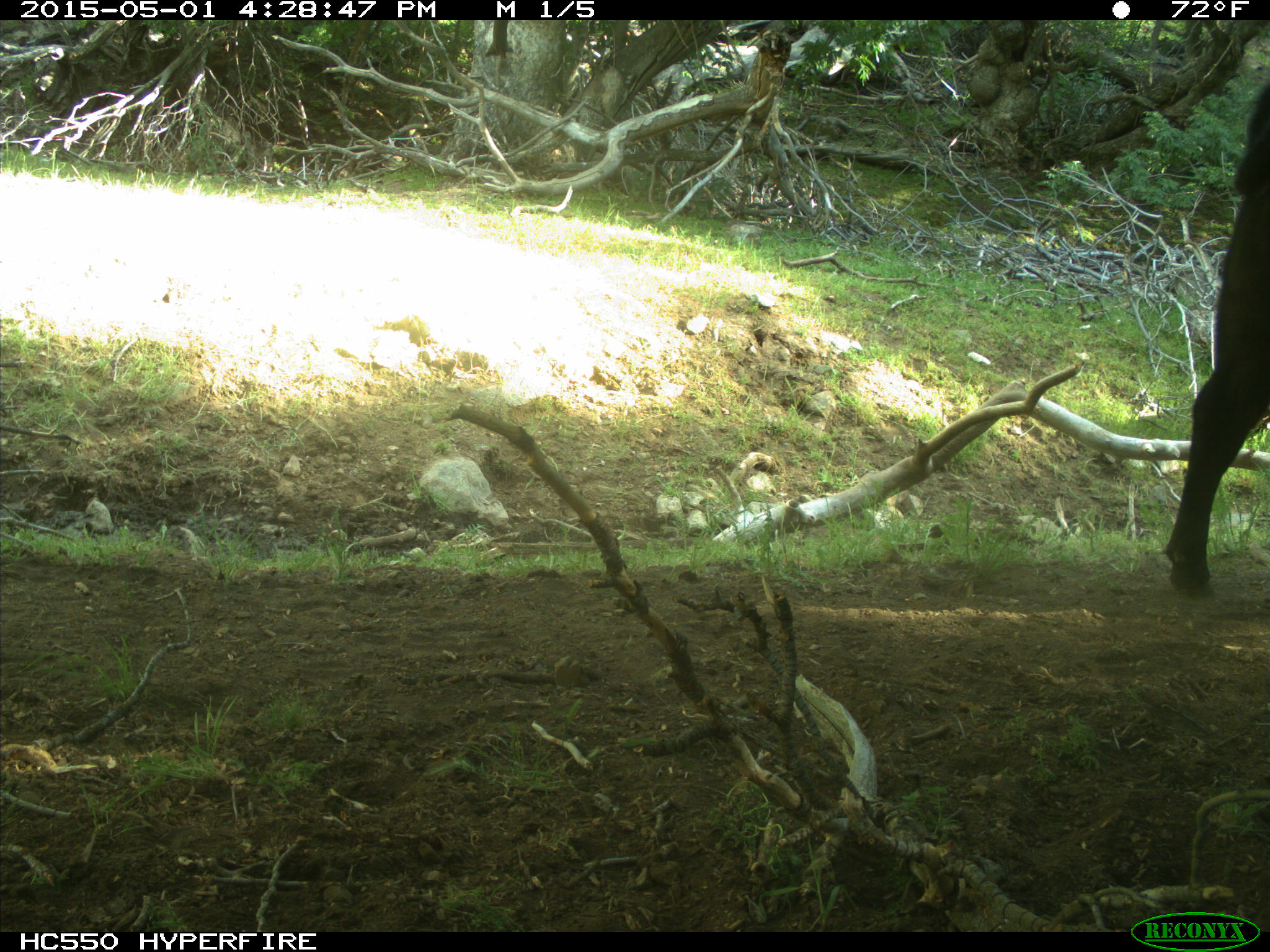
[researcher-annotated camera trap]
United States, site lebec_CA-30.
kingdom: Animalia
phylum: Chordata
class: Mammalia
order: Artiodactyla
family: Bovidae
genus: Bos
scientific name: Bos taurus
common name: domestic cow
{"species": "Bos taurus (domestic cow)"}